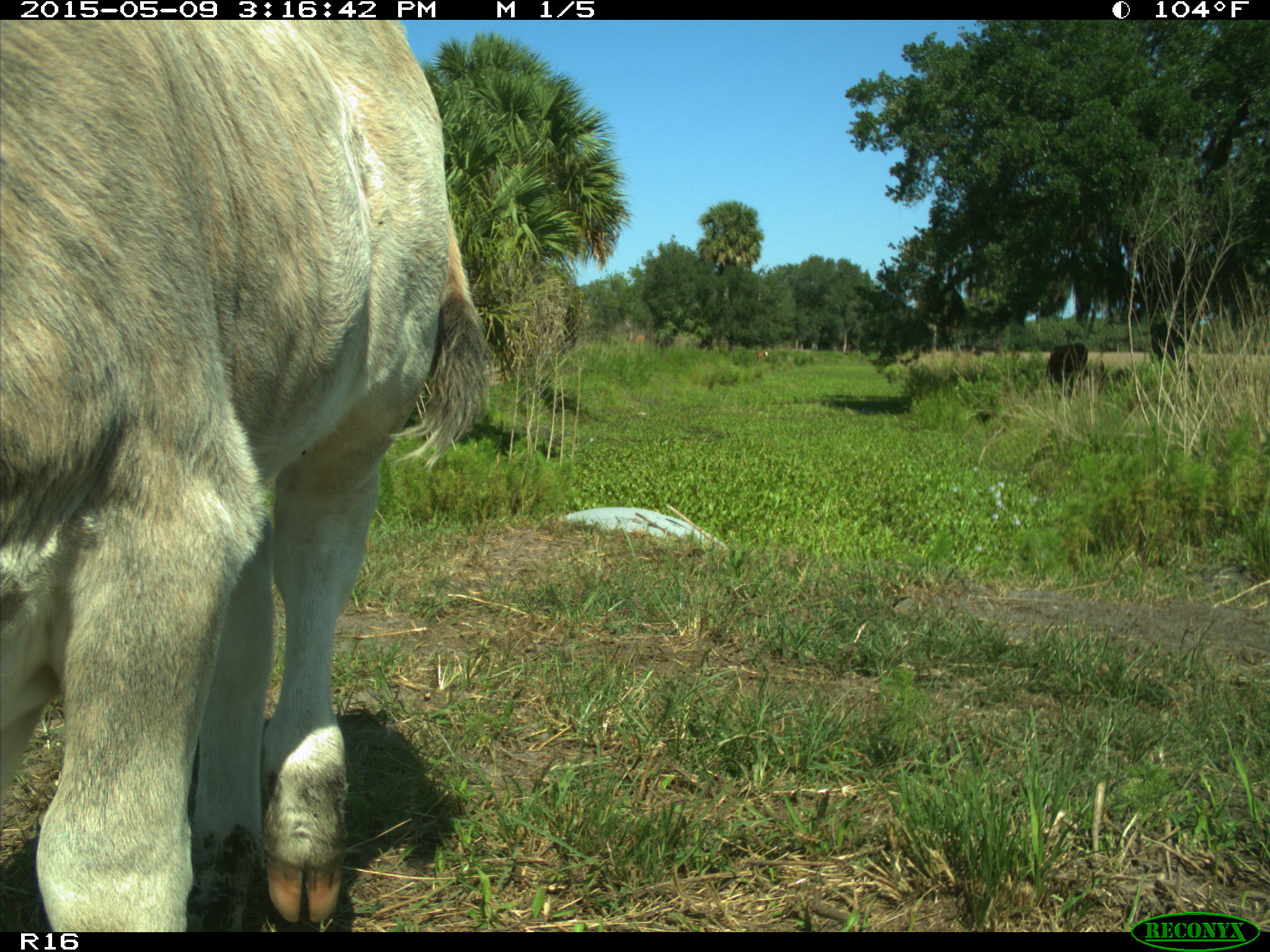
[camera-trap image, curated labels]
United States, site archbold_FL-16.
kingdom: Animalia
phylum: Chordata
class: Mammalia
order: Artiodactyla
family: Bovidae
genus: Bos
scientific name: Bos taurus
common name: domestic cow